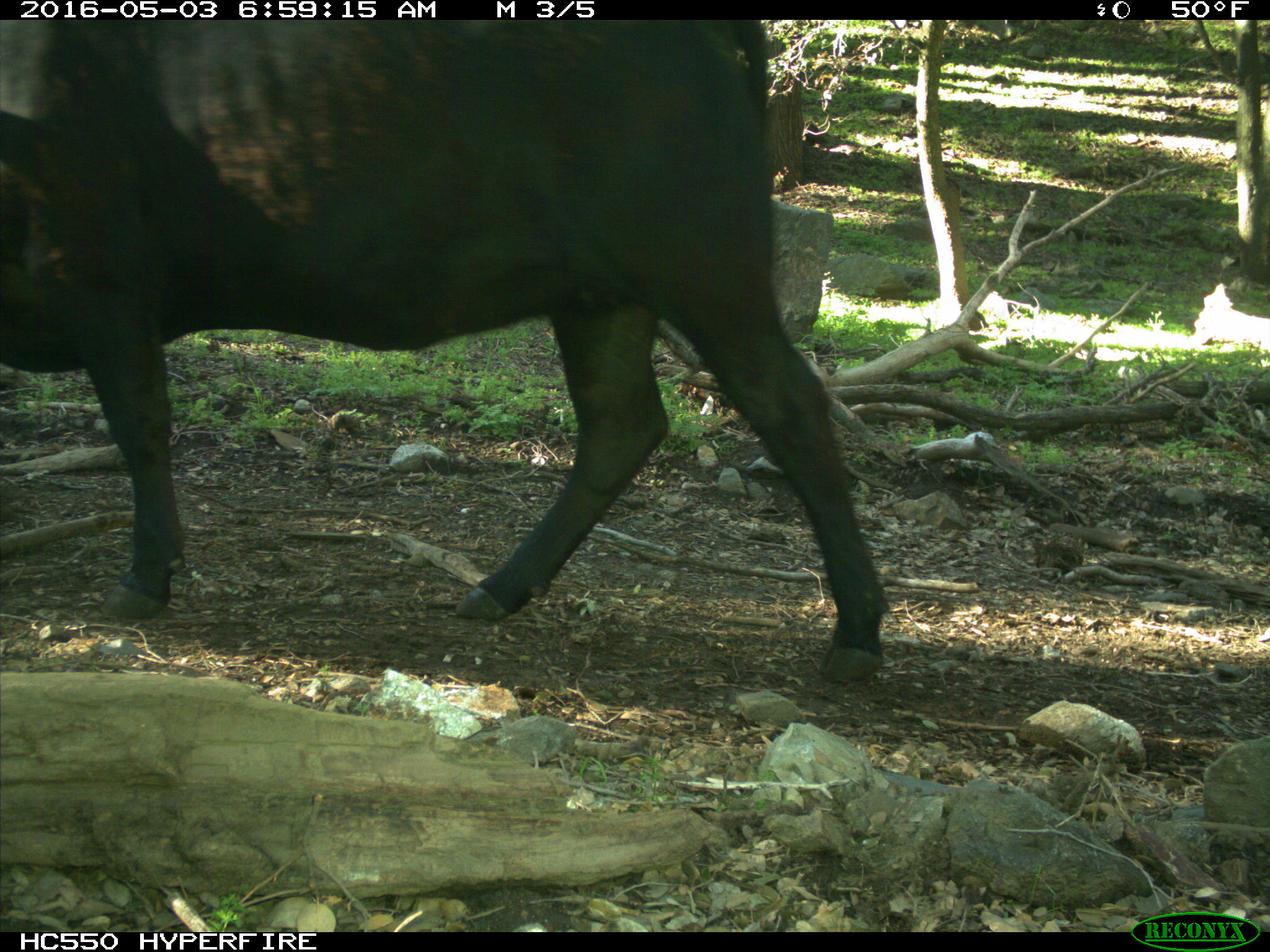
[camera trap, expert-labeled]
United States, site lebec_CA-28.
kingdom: Animalia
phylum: Chordata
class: Mammalia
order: Artiodactyla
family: Bovidae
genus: Bos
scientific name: Bos taurus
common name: domestic cow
Bos taurus (domestic cow).